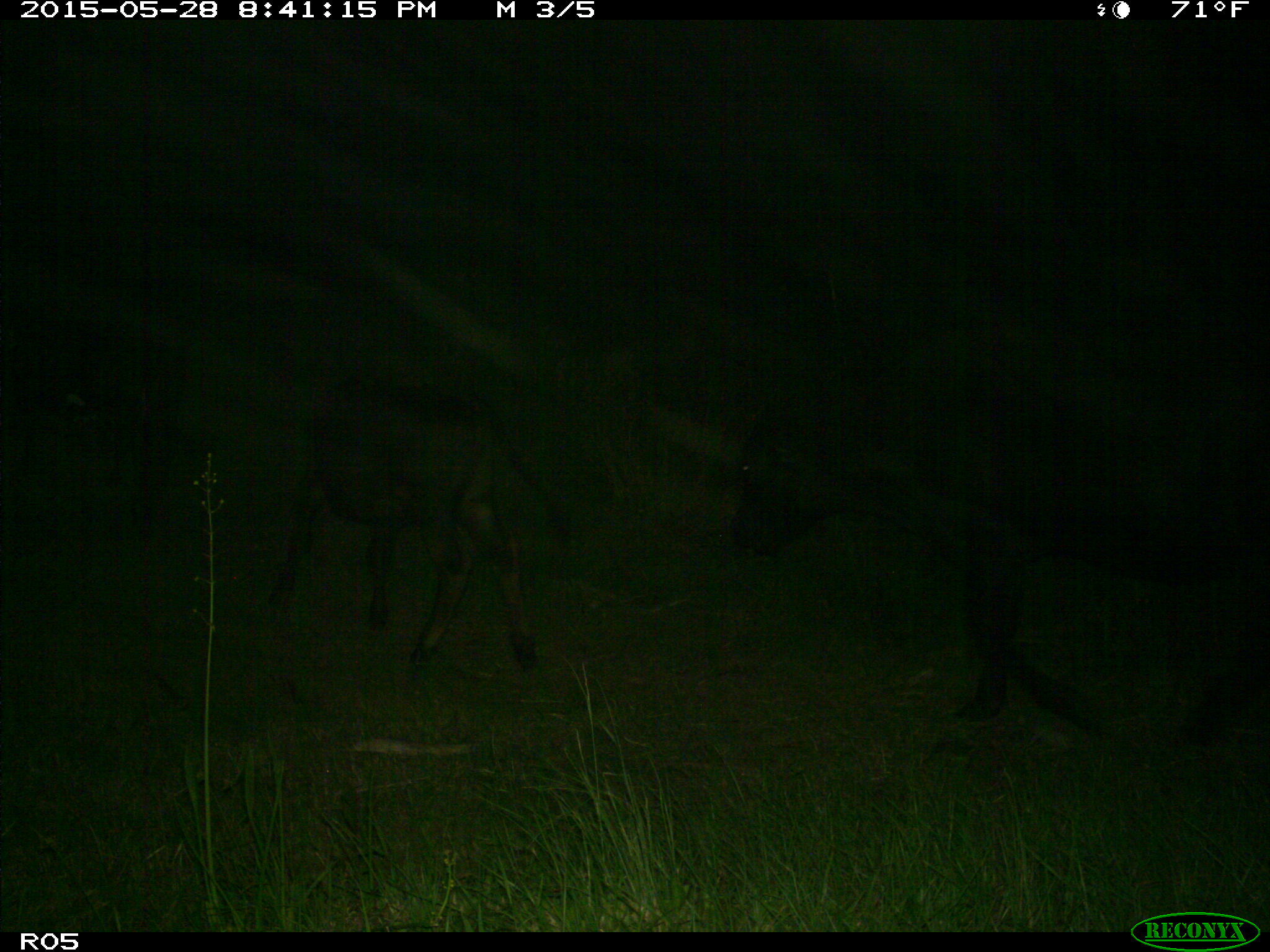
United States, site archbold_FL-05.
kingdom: Animalia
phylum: Chordata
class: Mammalia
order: Artiodactyla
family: Bovidae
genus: Bos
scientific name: Bos taurus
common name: domestic cow